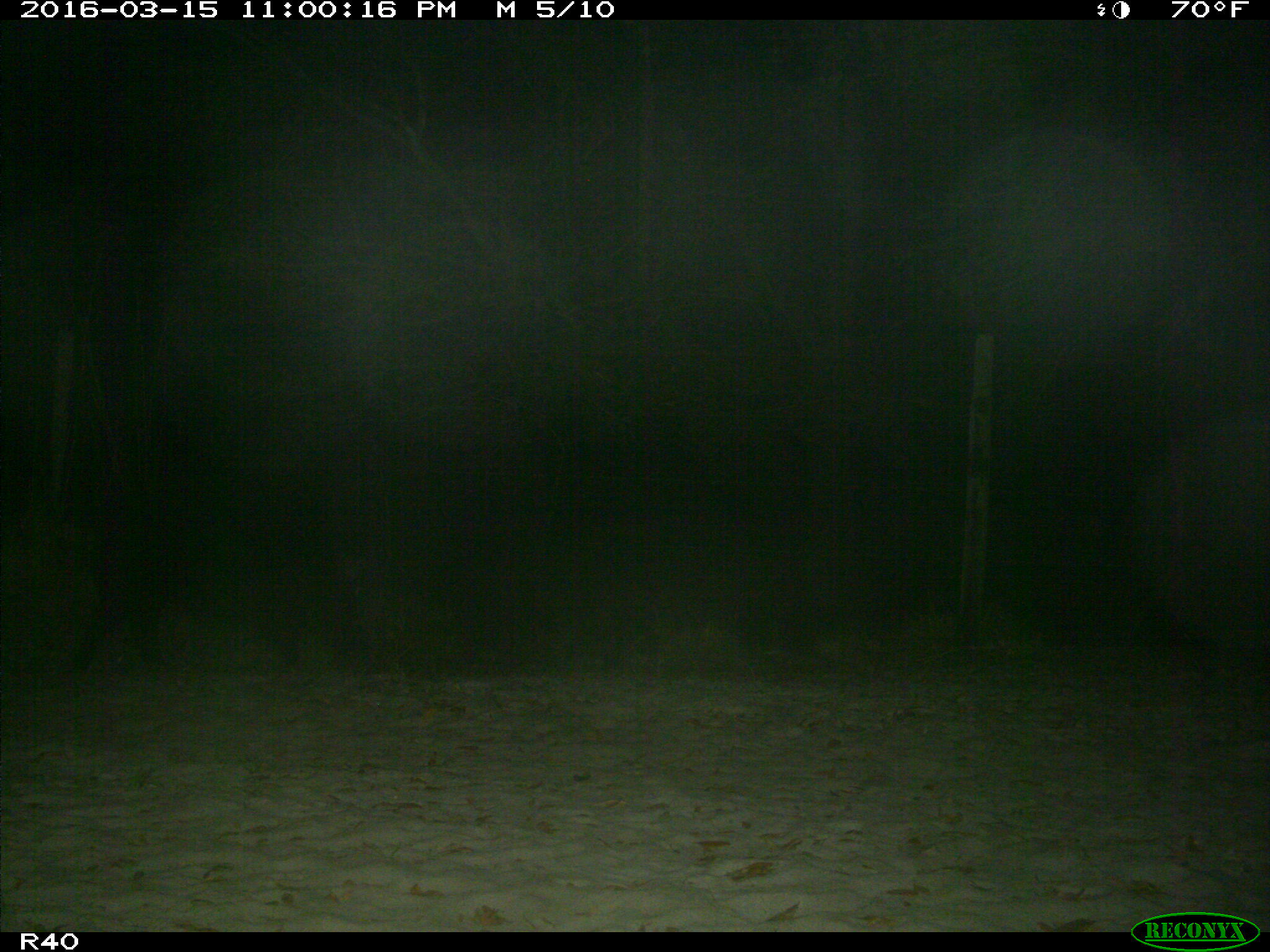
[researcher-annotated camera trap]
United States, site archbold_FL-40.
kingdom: Animalia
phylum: Chordata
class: Mammalia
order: Artiodactyla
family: Suidae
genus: Sus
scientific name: Sus scrofa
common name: wild boar